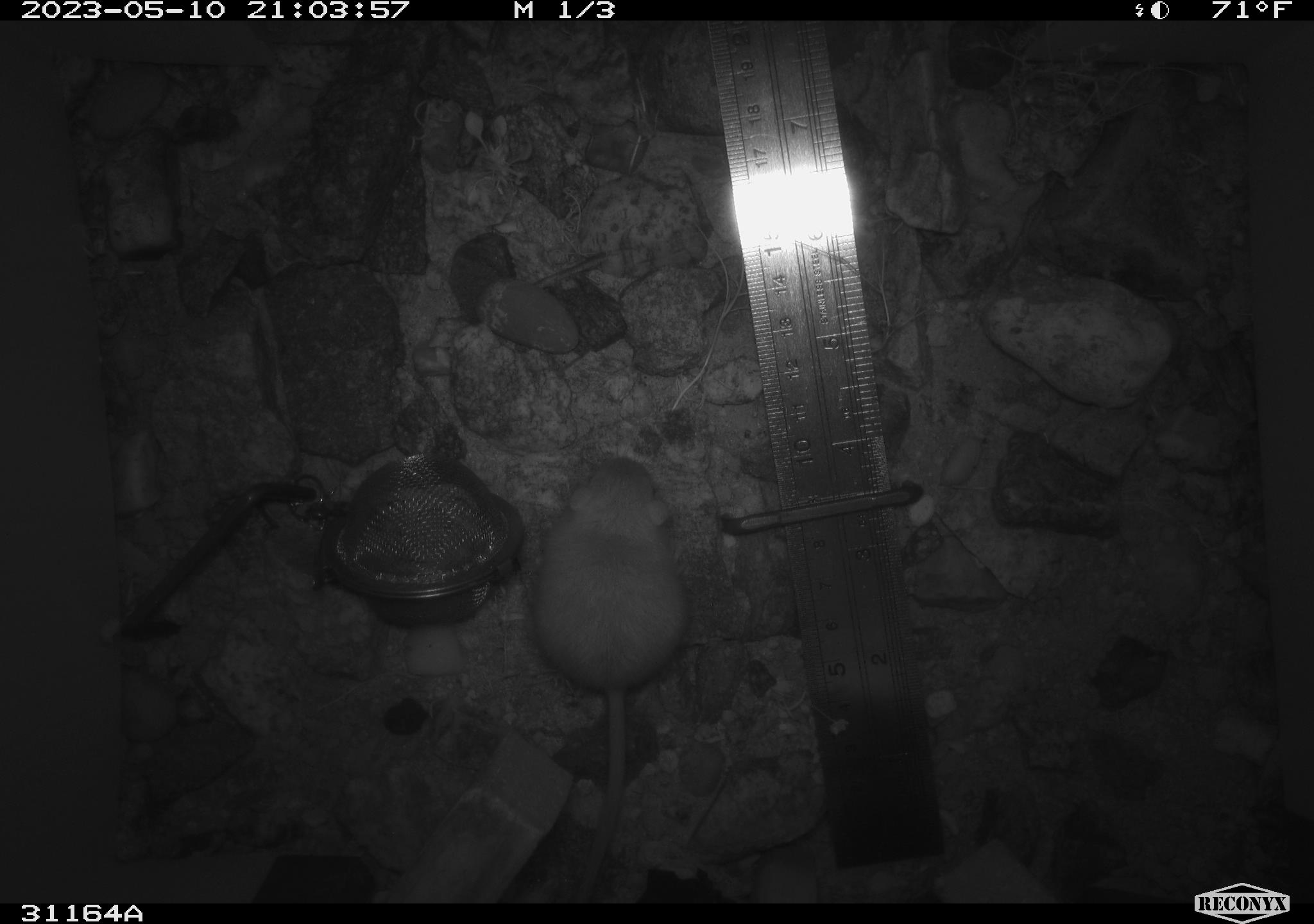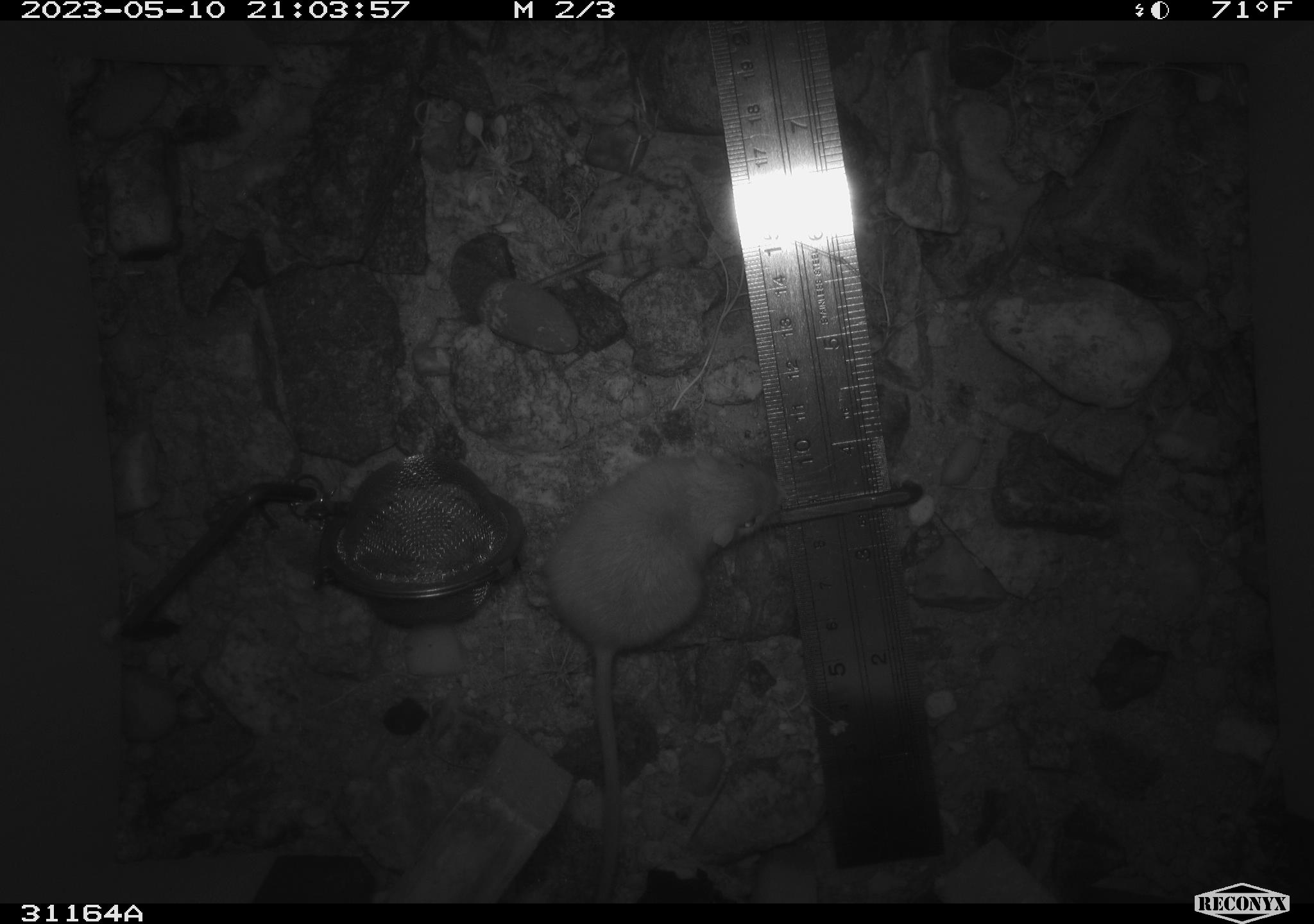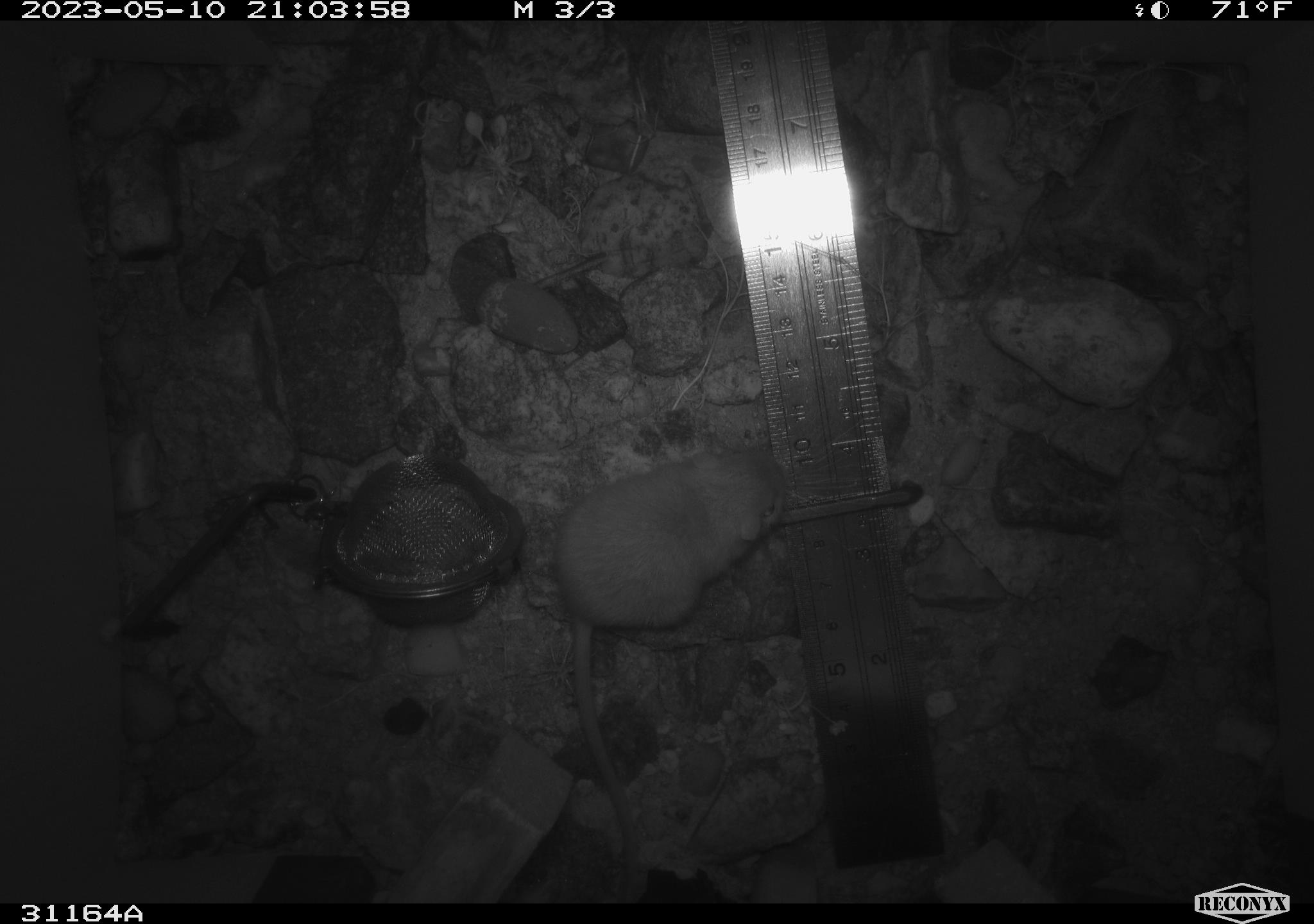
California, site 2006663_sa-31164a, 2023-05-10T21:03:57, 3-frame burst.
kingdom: Animalia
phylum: Chordata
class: Mammalia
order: Rodentia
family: Heteromyidae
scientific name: Heteromyidae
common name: kangaroo rats and pocket mice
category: heteromyidae family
Heteromyidae family (kangaroo rats and pocket mice) (Heteromyidae).